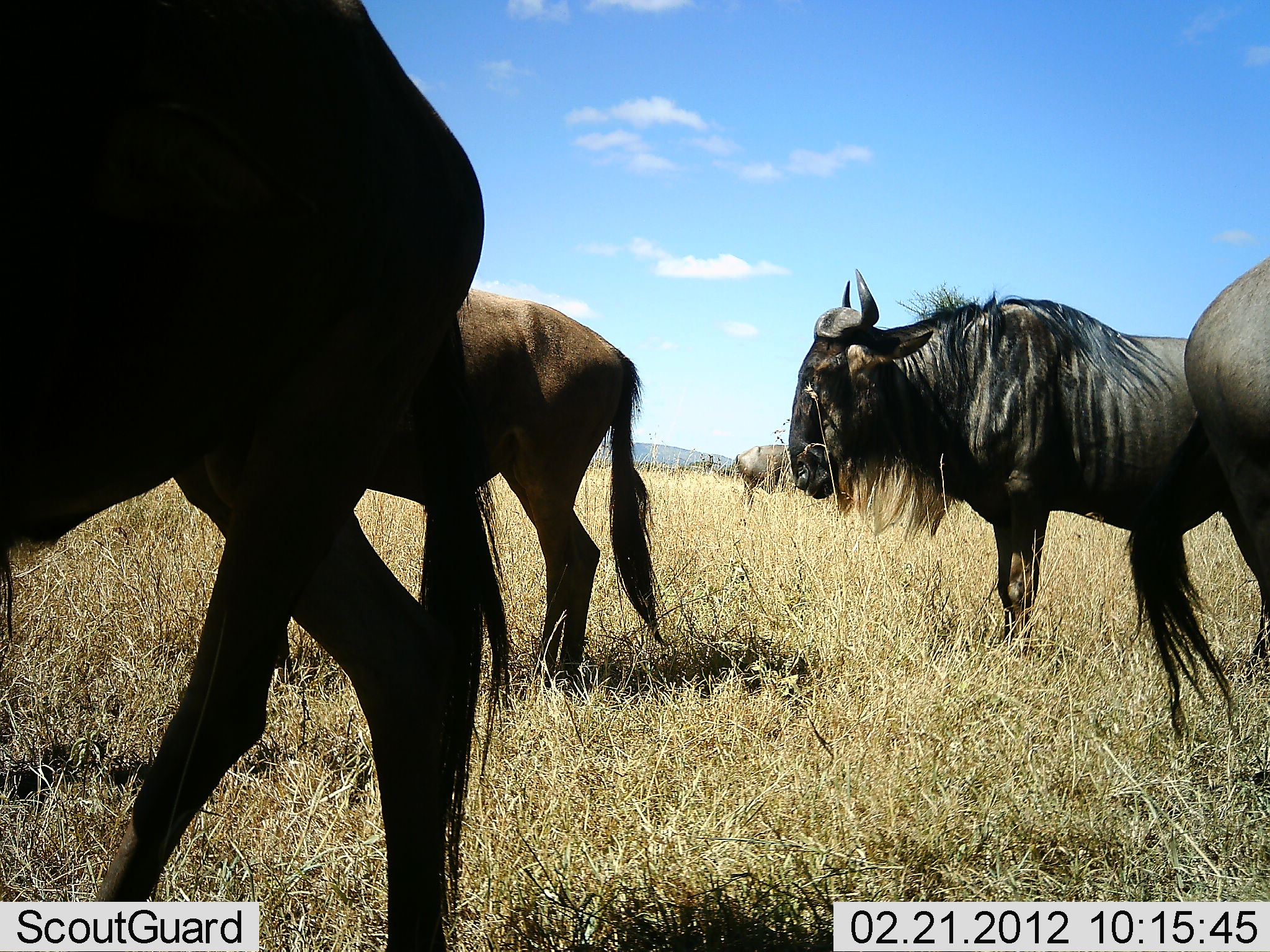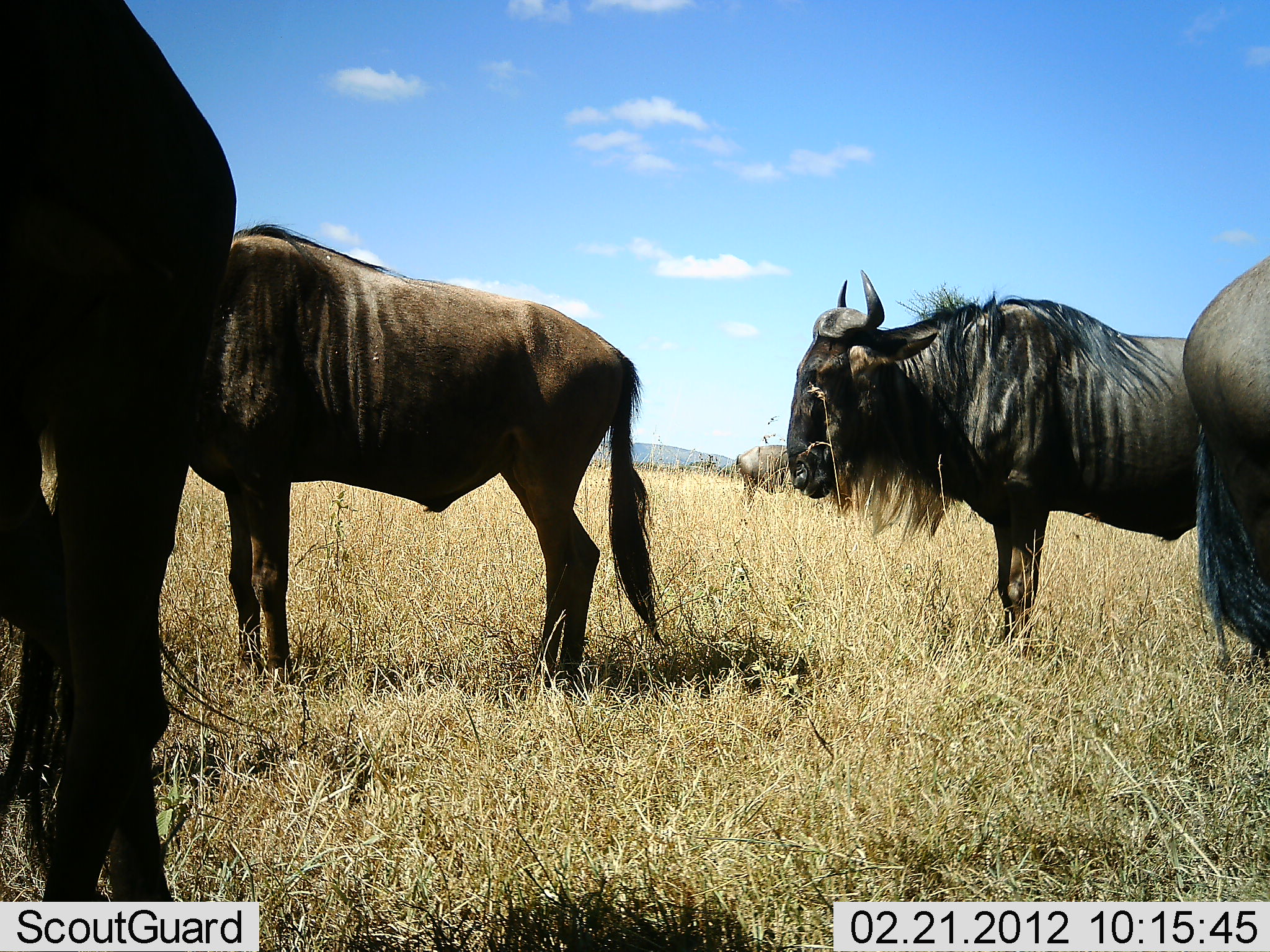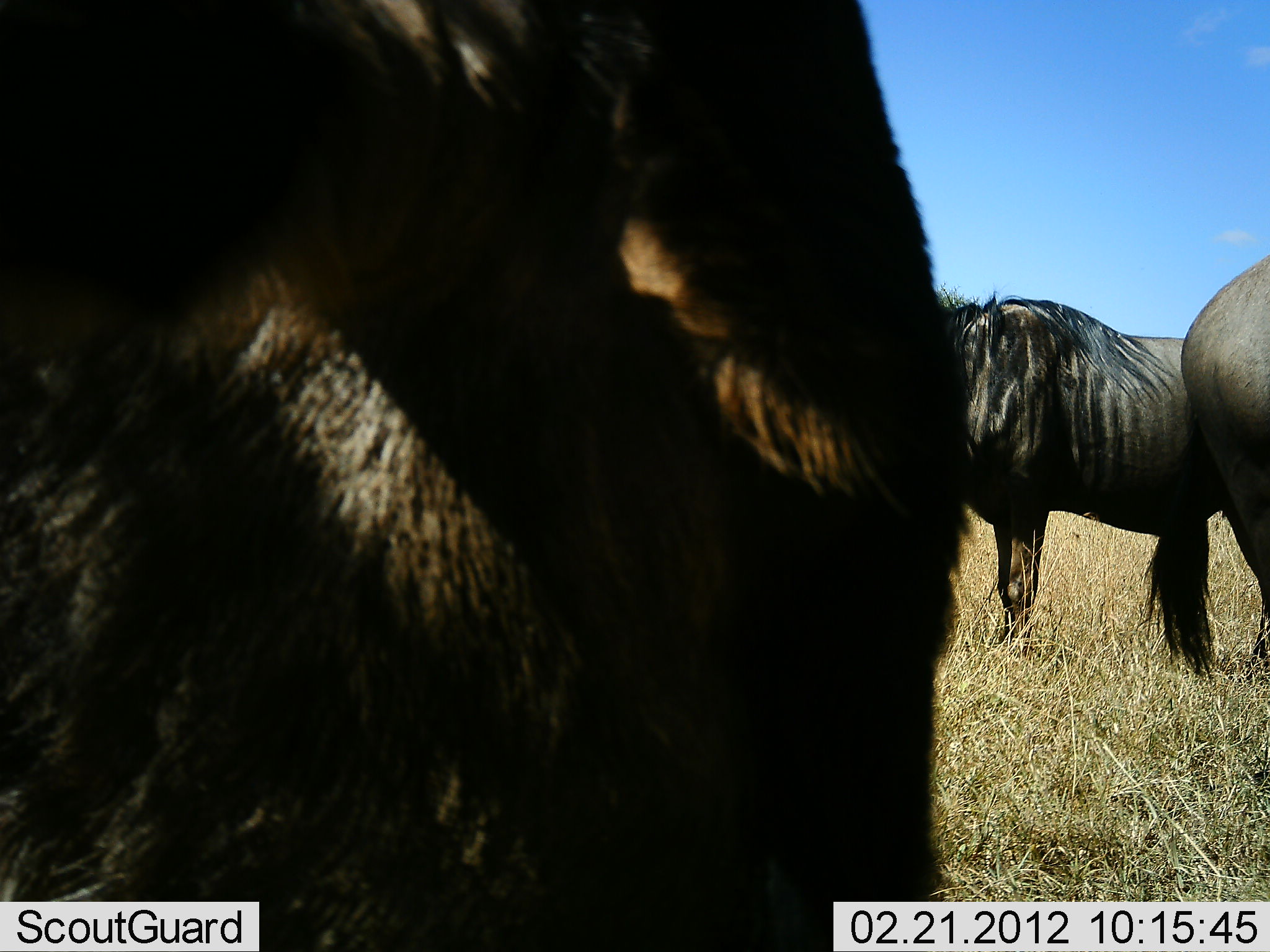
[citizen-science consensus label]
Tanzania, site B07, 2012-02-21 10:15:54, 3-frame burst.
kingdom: Animalia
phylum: Chordata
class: Mammalia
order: Artiodactyla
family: Bovidae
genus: Connochaetes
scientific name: Connochaetes taurinus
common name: blue wildebeest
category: wildebeest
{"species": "wildebeest (blue wildebeest) (Connochaetes taurinus)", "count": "5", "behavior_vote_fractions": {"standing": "93%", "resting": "0%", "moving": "47%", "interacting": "0%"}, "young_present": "0%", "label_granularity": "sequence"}